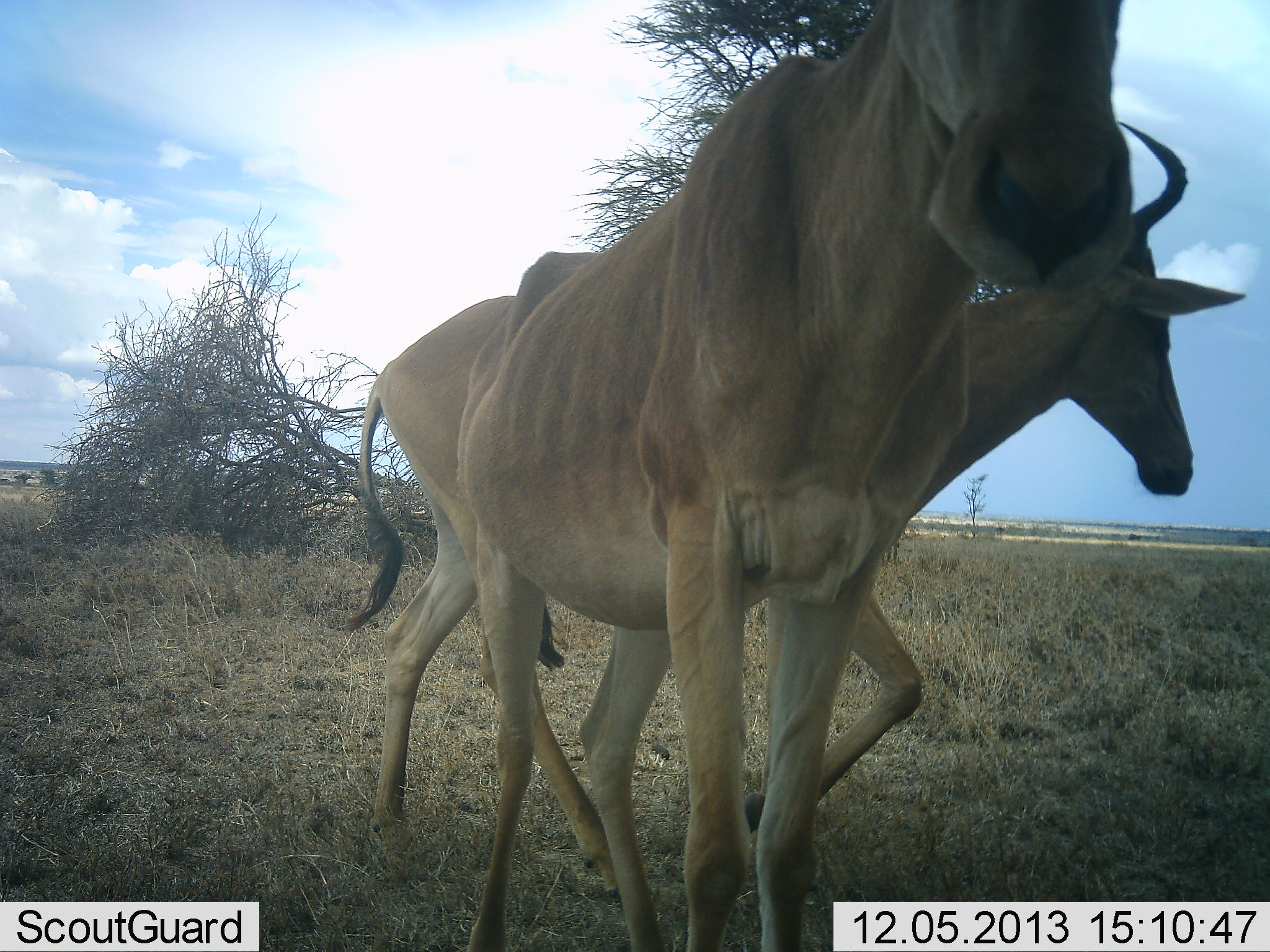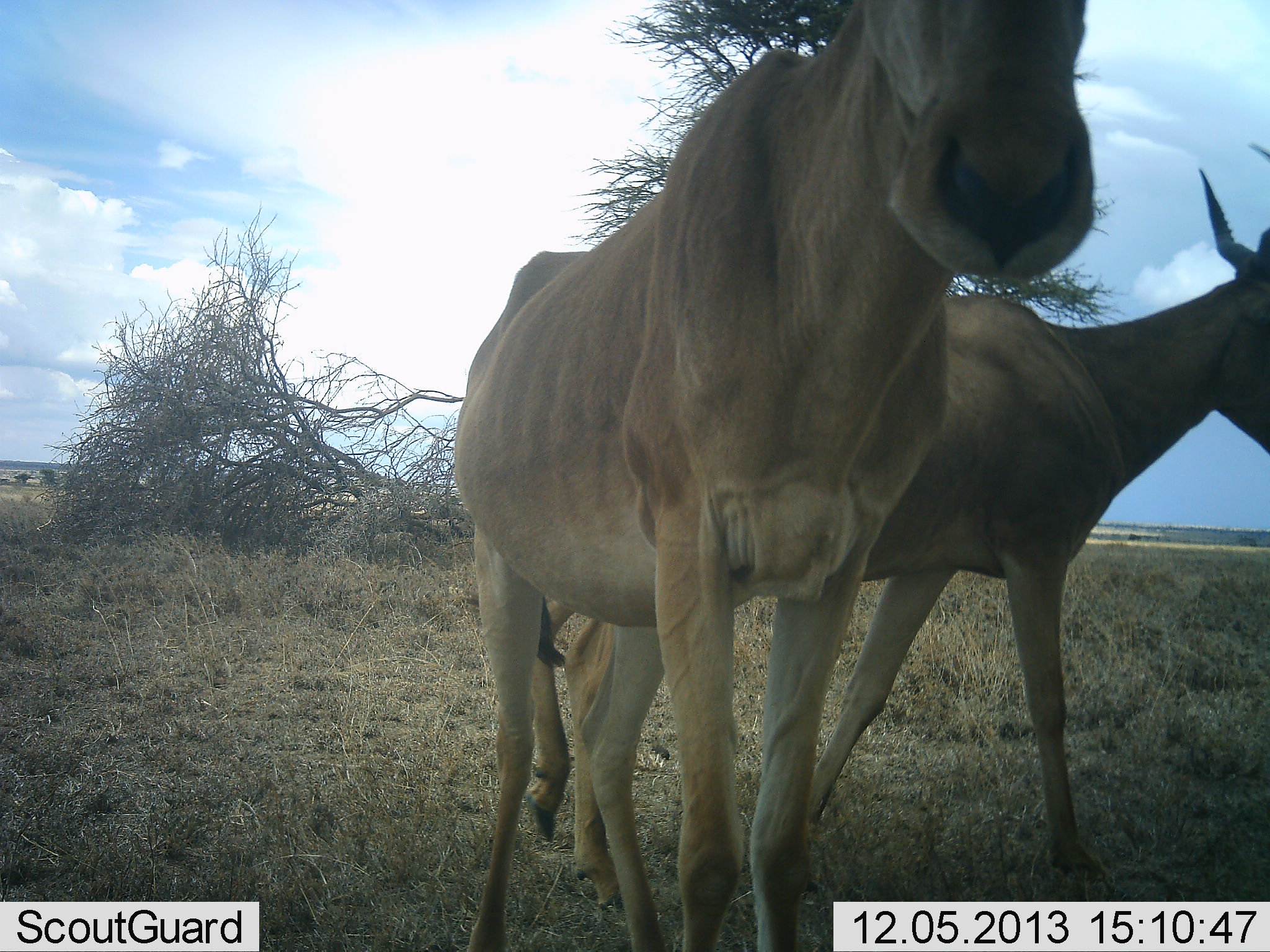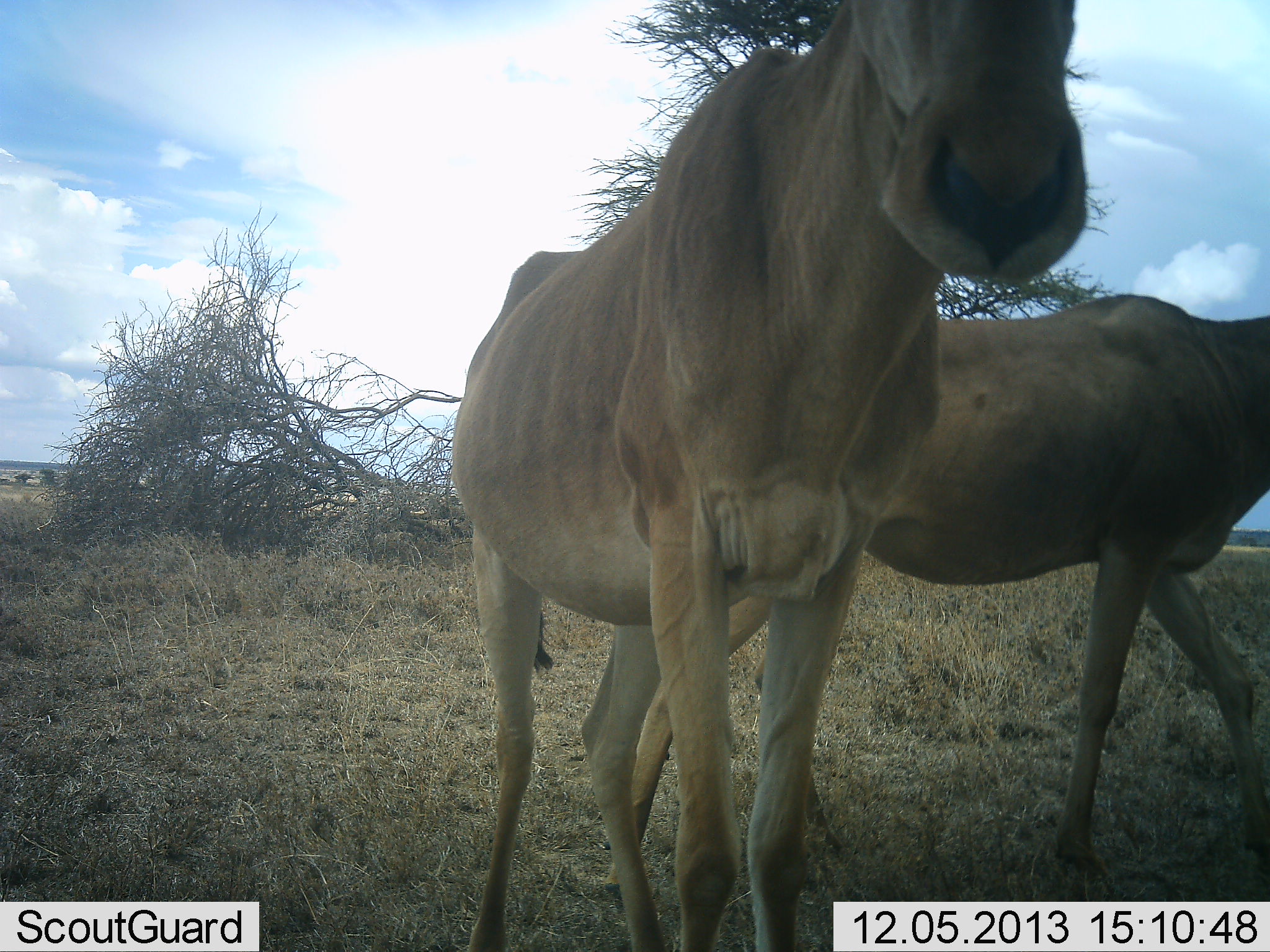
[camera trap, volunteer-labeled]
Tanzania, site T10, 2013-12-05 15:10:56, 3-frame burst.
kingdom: Animalia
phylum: Chordata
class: Mammalia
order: Artiodactyla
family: Bovidae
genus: Alcelaphus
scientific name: Alcelaphus buselaphus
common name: hartebeest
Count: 2.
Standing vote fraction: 80%.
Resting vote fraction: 0%.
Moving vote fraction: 70%.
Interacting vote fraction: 0%.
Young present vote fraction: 0%.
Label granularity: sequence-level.